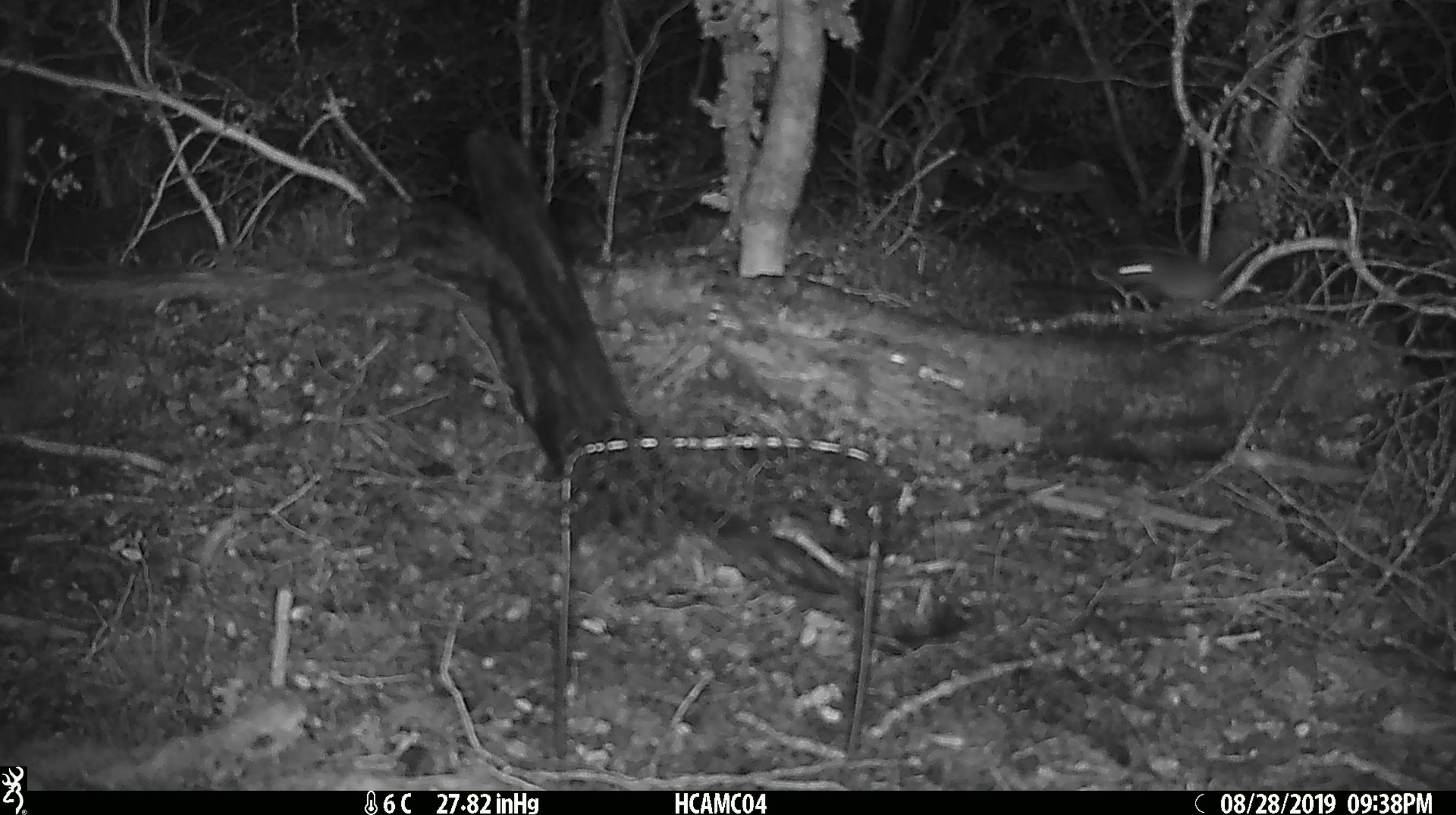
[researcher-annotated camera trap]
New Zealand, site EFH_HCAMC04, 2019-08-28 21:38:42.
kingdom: Animalia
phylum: Chordata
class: Mammalia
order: Rodentia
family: Muridae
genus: Mus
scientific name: Mus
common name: mouse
Mouse (Mus).